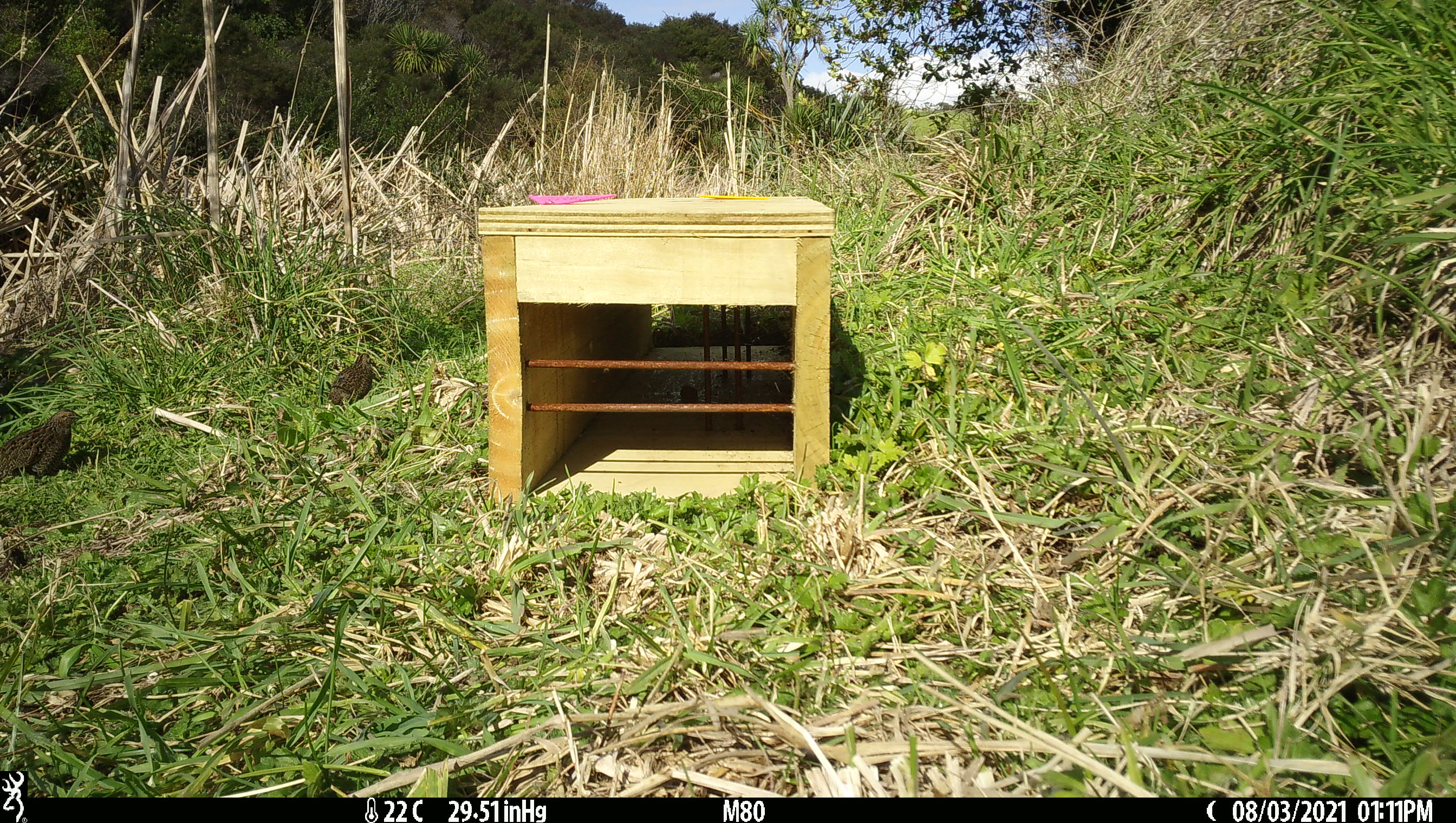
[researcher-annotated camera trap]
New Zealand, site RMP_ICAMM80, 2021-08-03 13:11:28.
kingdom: Animalia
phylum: Chordata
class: Aves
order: Galliformes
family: Phasianidae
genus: Synoicus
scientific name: Synoicus ypsilophorus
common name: brown quail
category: quail brown